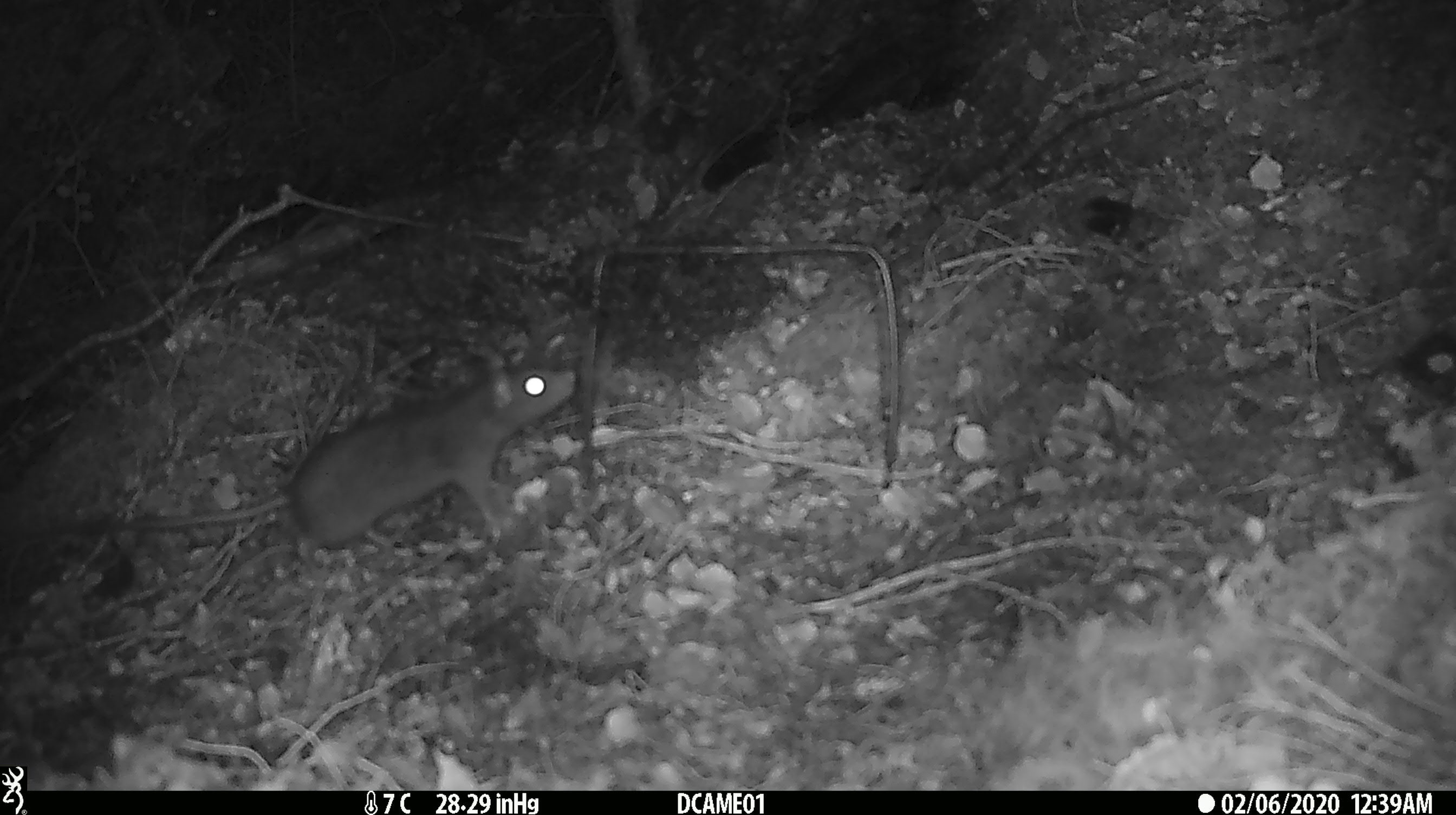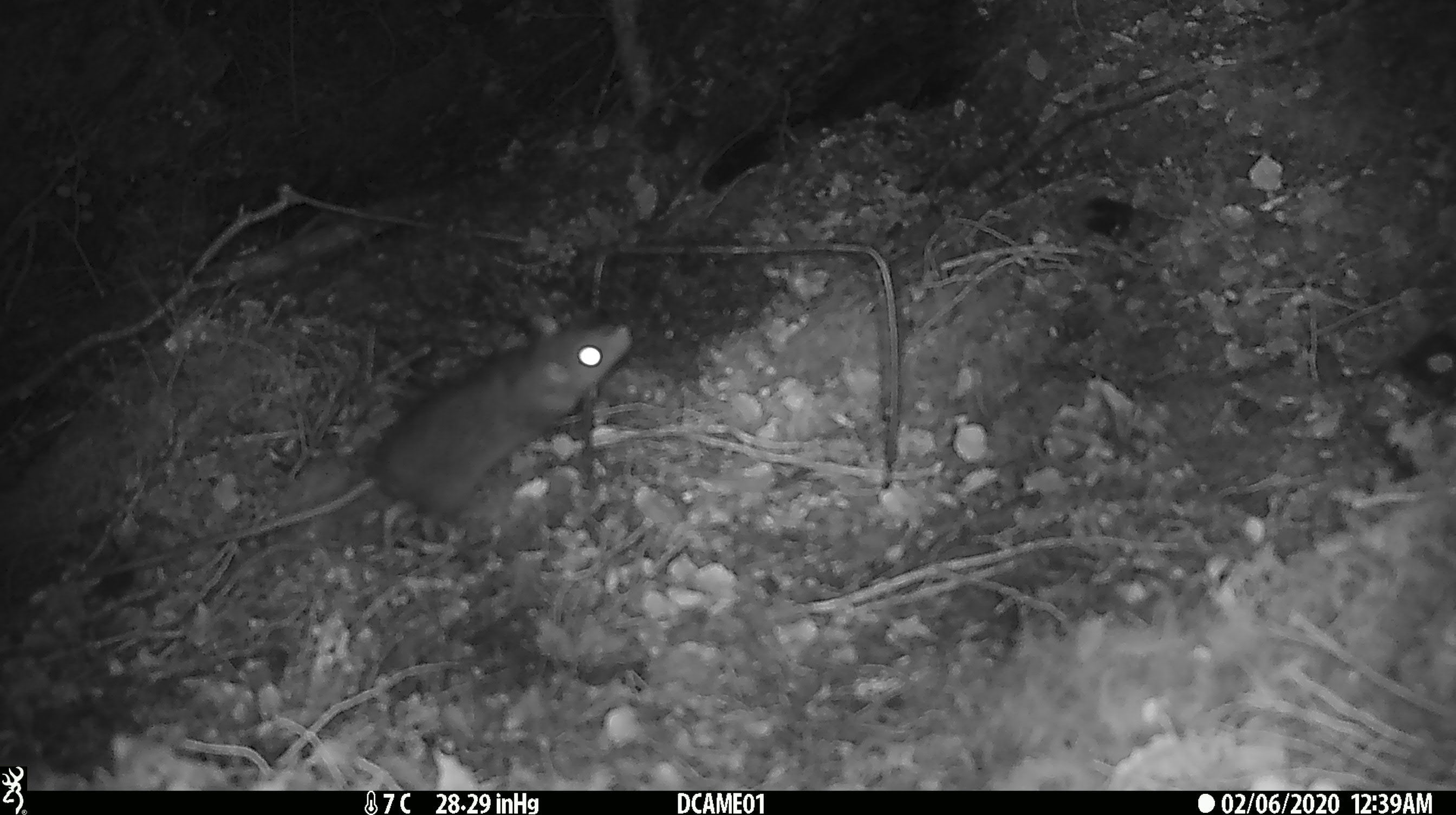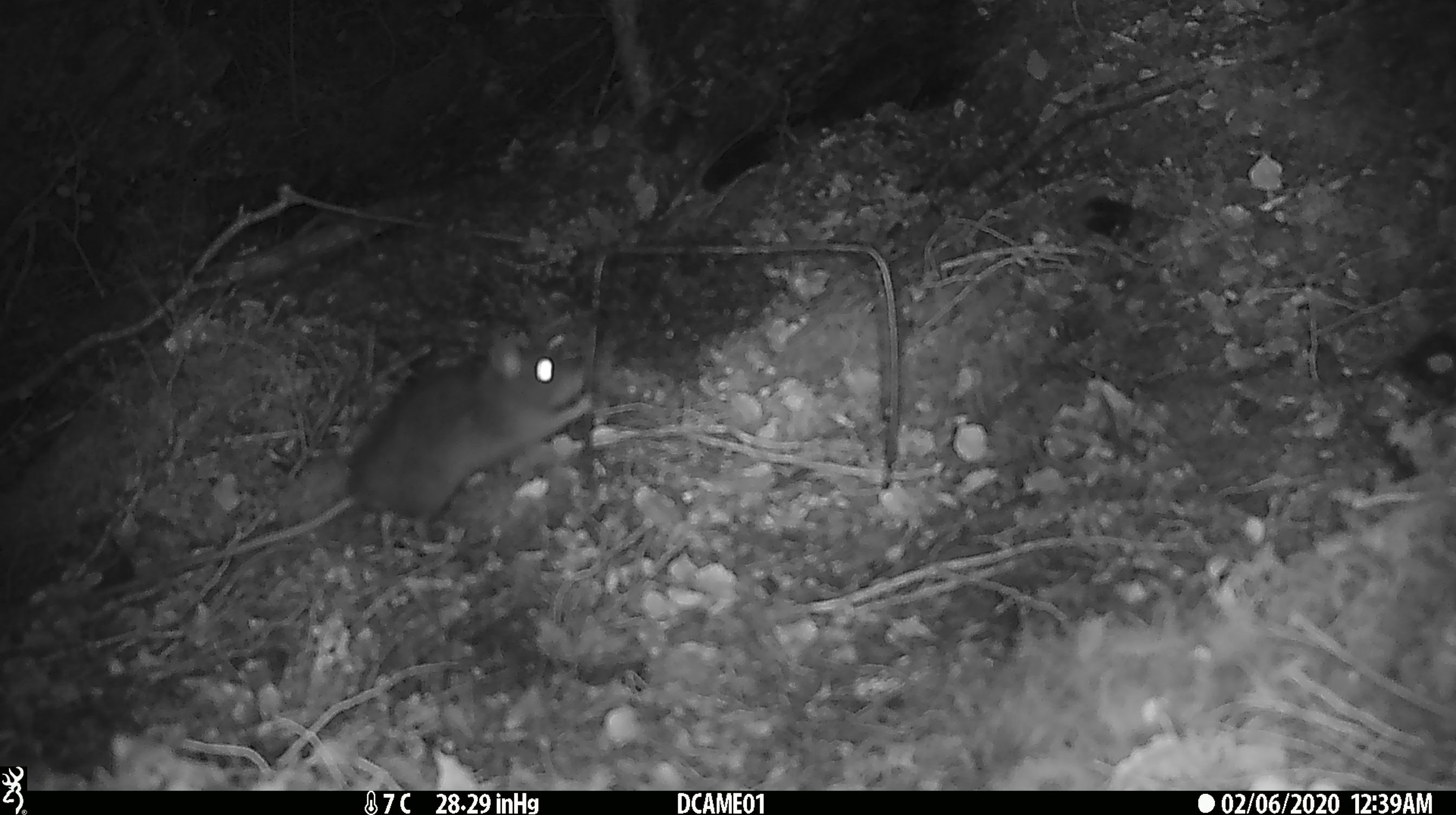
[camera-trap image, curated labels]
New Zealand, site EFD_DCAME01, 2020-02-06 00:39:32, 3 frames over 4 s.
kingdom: Animalia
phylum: Chordata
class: Mammalia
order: Rodentia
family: Muridae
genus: Rattus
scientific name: Rattus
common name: rat